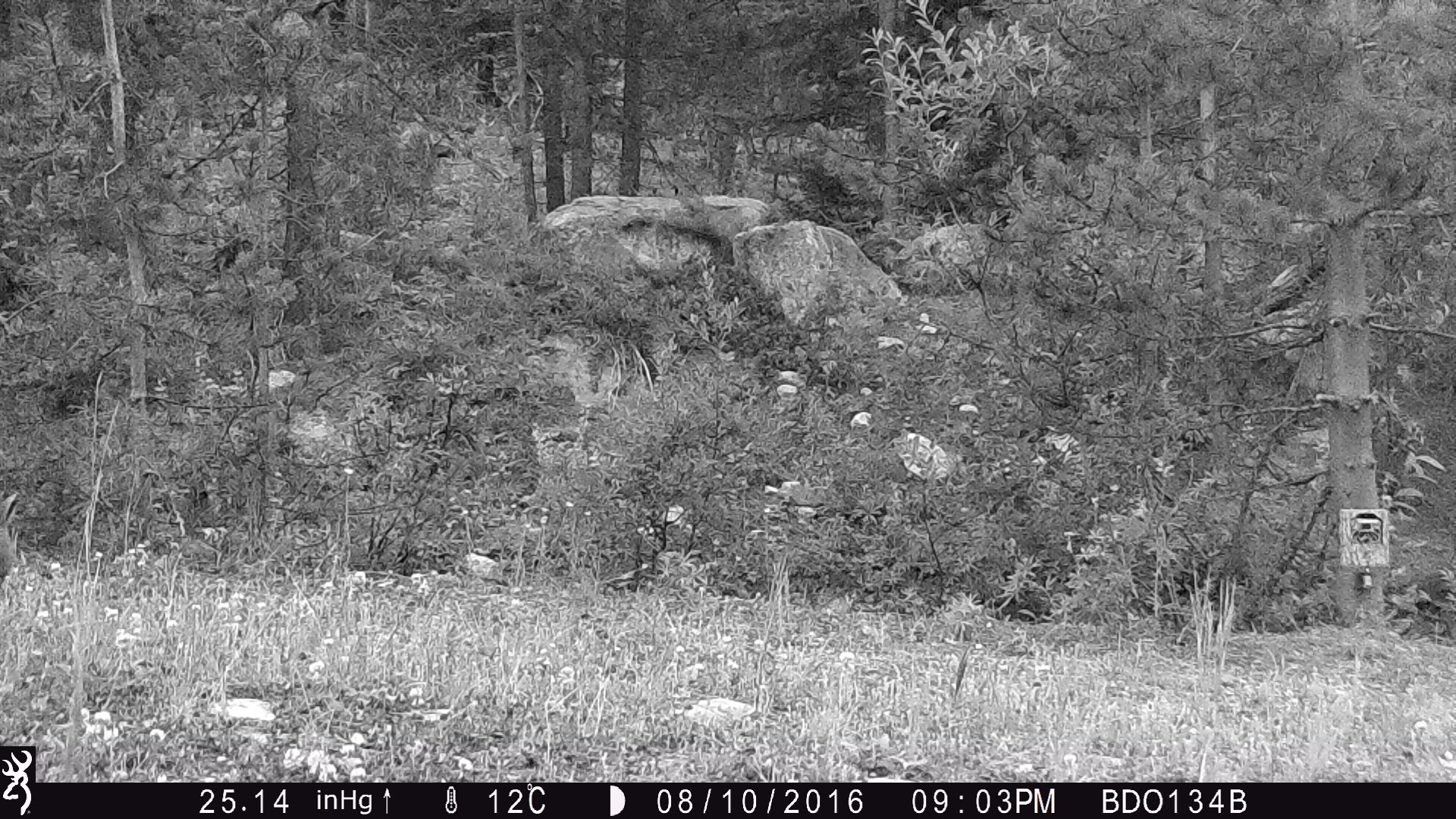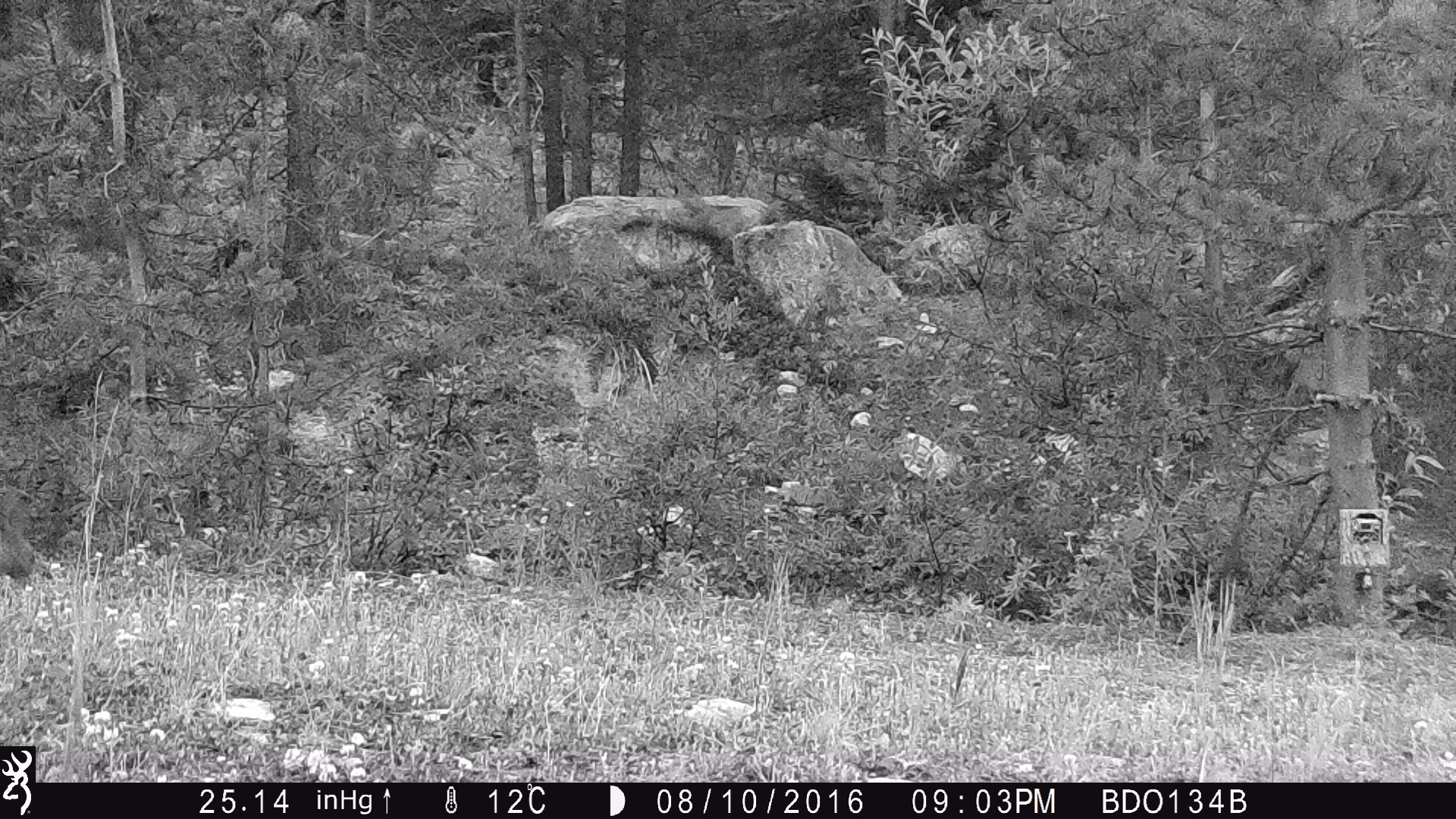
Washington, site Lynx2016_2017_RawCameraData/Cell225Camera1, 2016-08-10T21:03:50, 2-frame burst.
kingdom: Animalia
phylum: Chordata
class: Mammalia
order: Lagomorpha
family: Leporidae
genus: Lepus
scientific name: Lepus americanus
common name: snowshoe hare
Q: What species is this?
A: Lepus americanus (snowshoe hare).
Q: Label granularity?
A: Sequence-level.